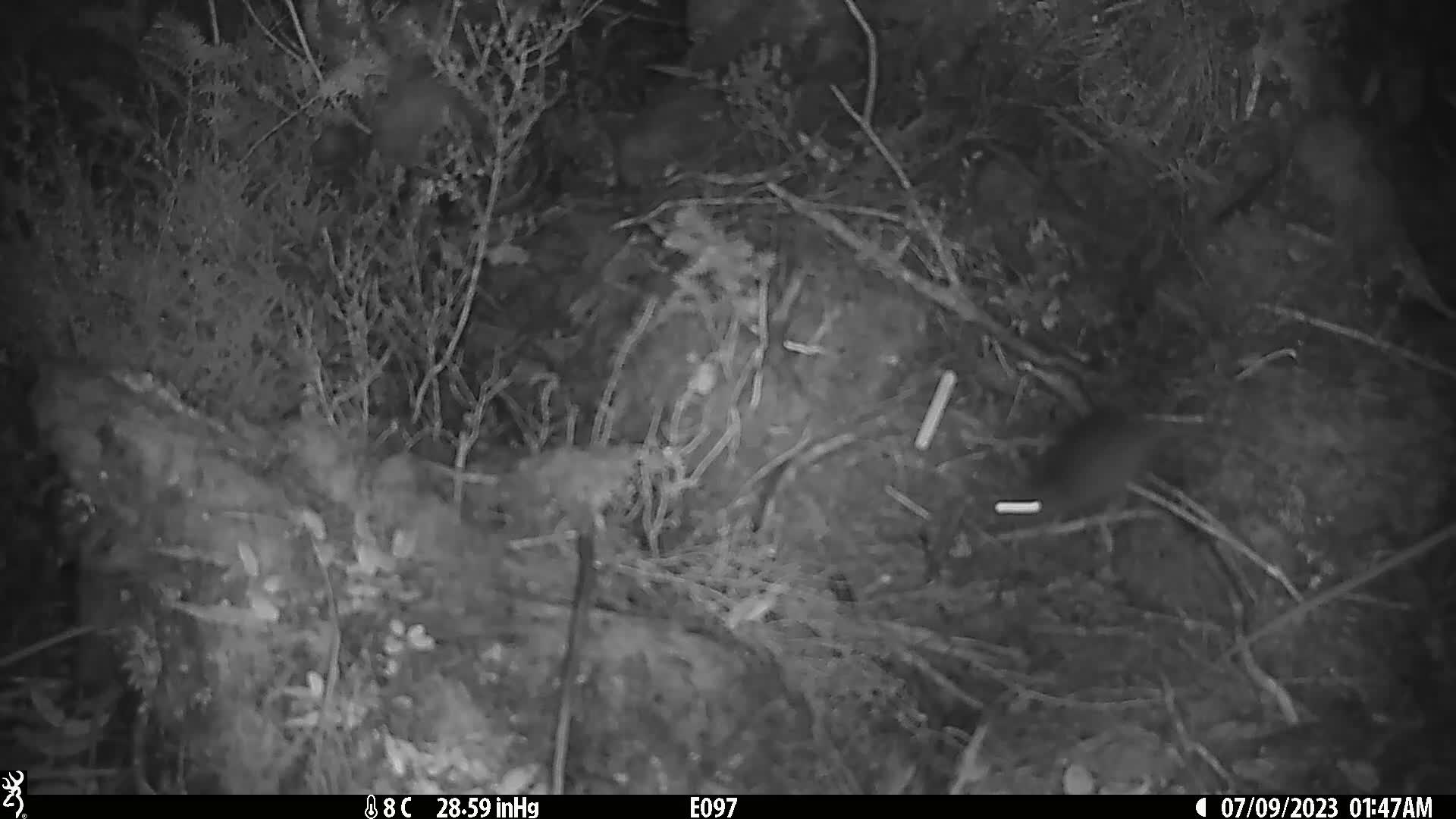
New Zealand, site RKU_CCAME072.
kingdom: Animalia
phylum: Chordata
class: Mammalia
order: Rodentia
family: Muridae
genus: Rattus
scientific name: Rattus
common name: rat